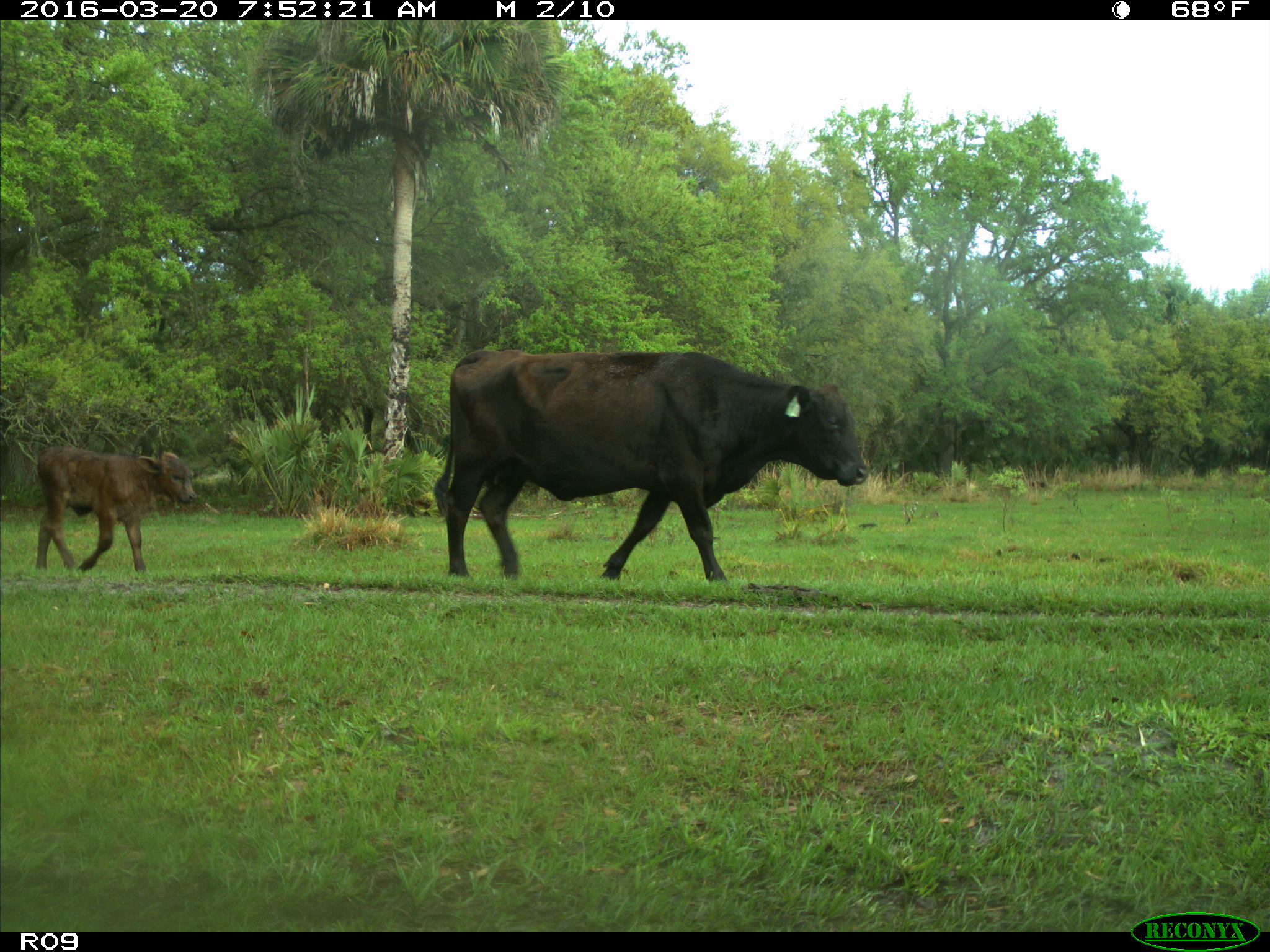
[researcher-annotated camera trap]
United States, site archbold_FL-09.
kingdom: Animalia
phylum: Chordata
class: Mammalia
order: Artiodactyla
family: Bovidae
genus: Bos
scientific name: Bos taurus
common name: domestic cow